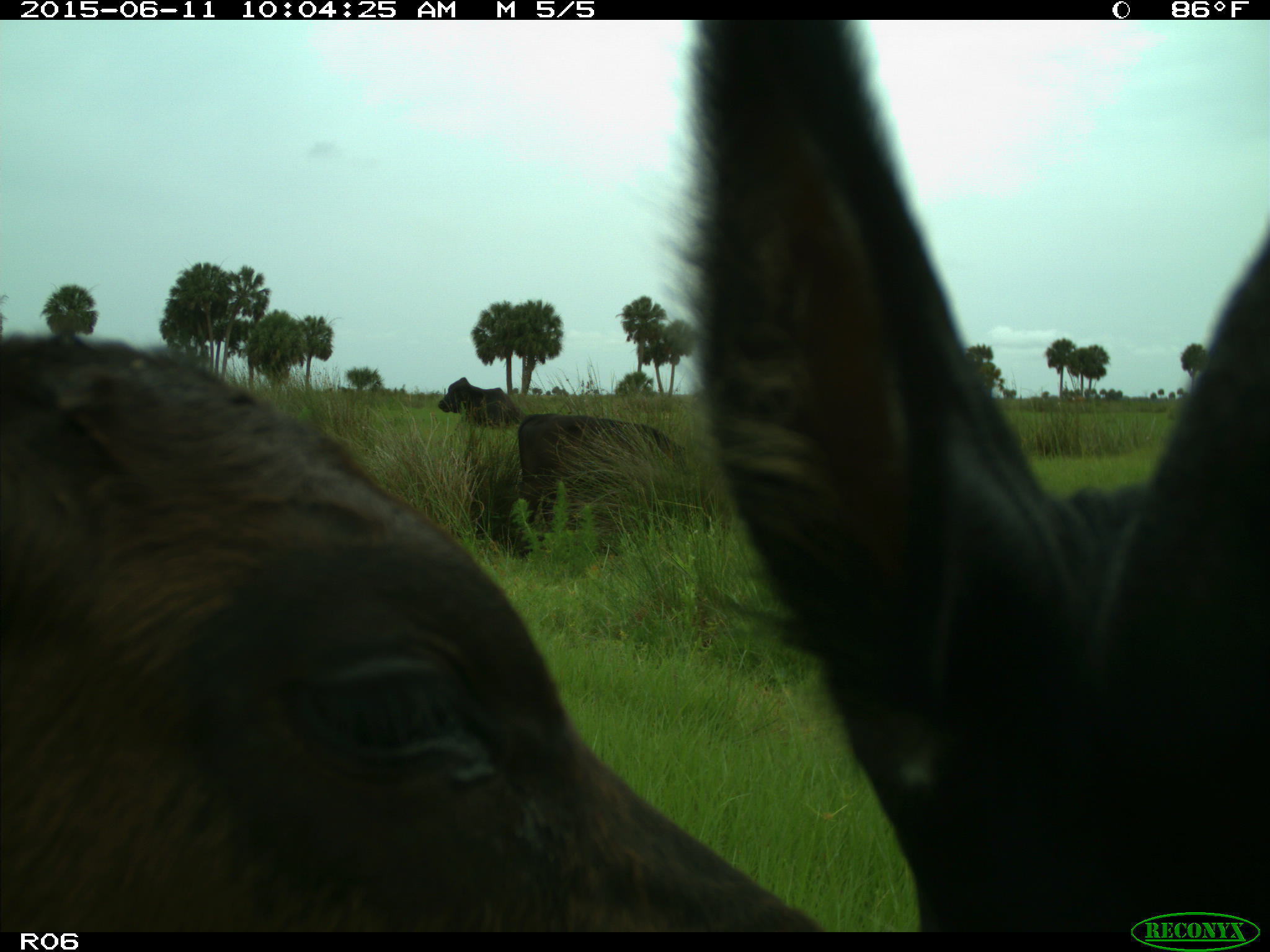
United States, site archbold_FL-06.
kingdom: Animalia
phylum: Chordata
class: Mammalia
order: Artiodactyla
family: Bovidae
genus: Bos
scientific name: Bos taurus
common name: domestic cow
Bos taurus (domestic cow).